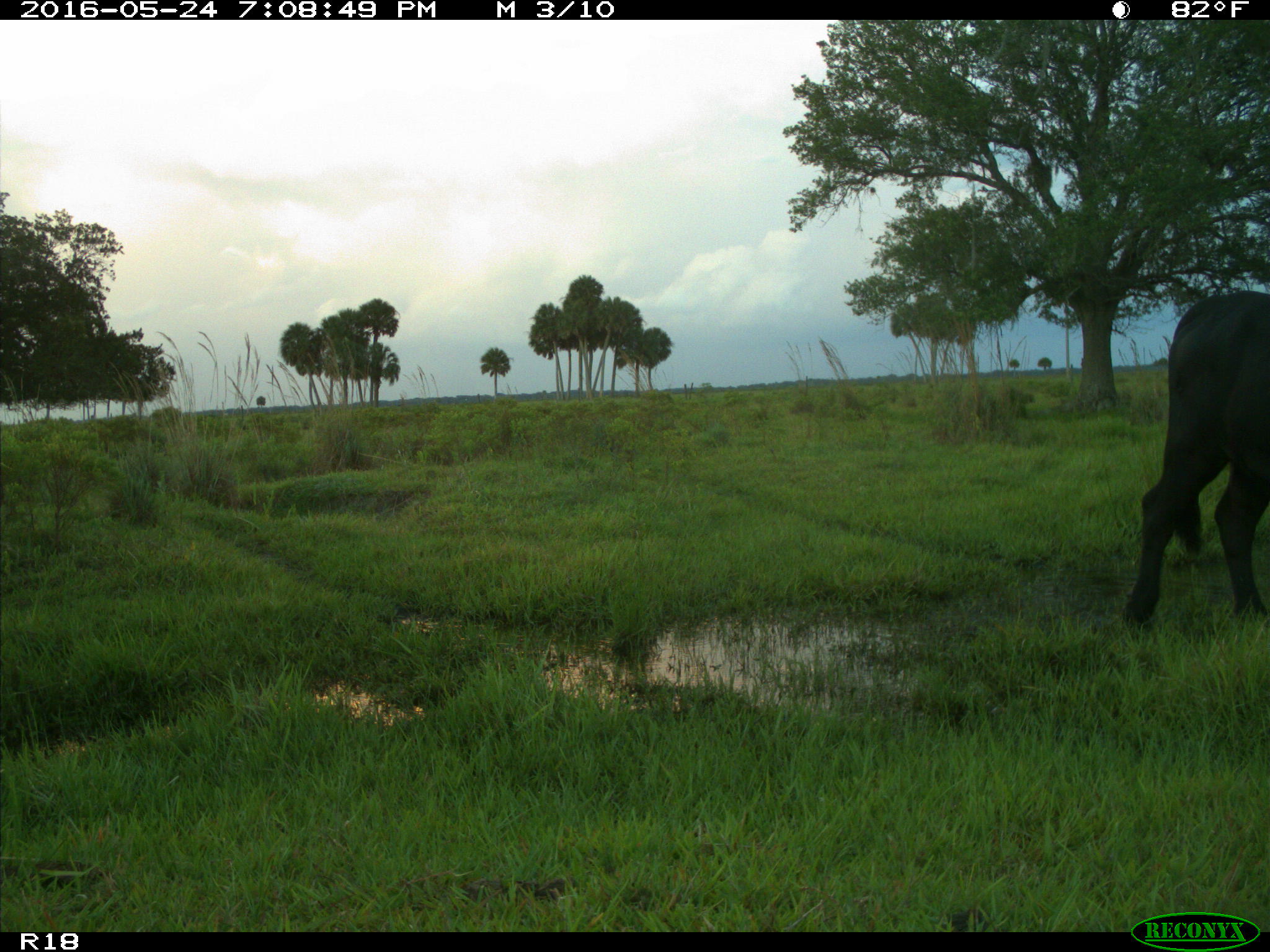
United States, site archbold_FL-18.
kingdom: Animalia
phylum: Chordata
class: Mammalia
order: Artiodactyla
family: Bovidae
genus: Bos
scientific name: Bos taurus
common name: domestic cow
Bos taurus (domestic cow).